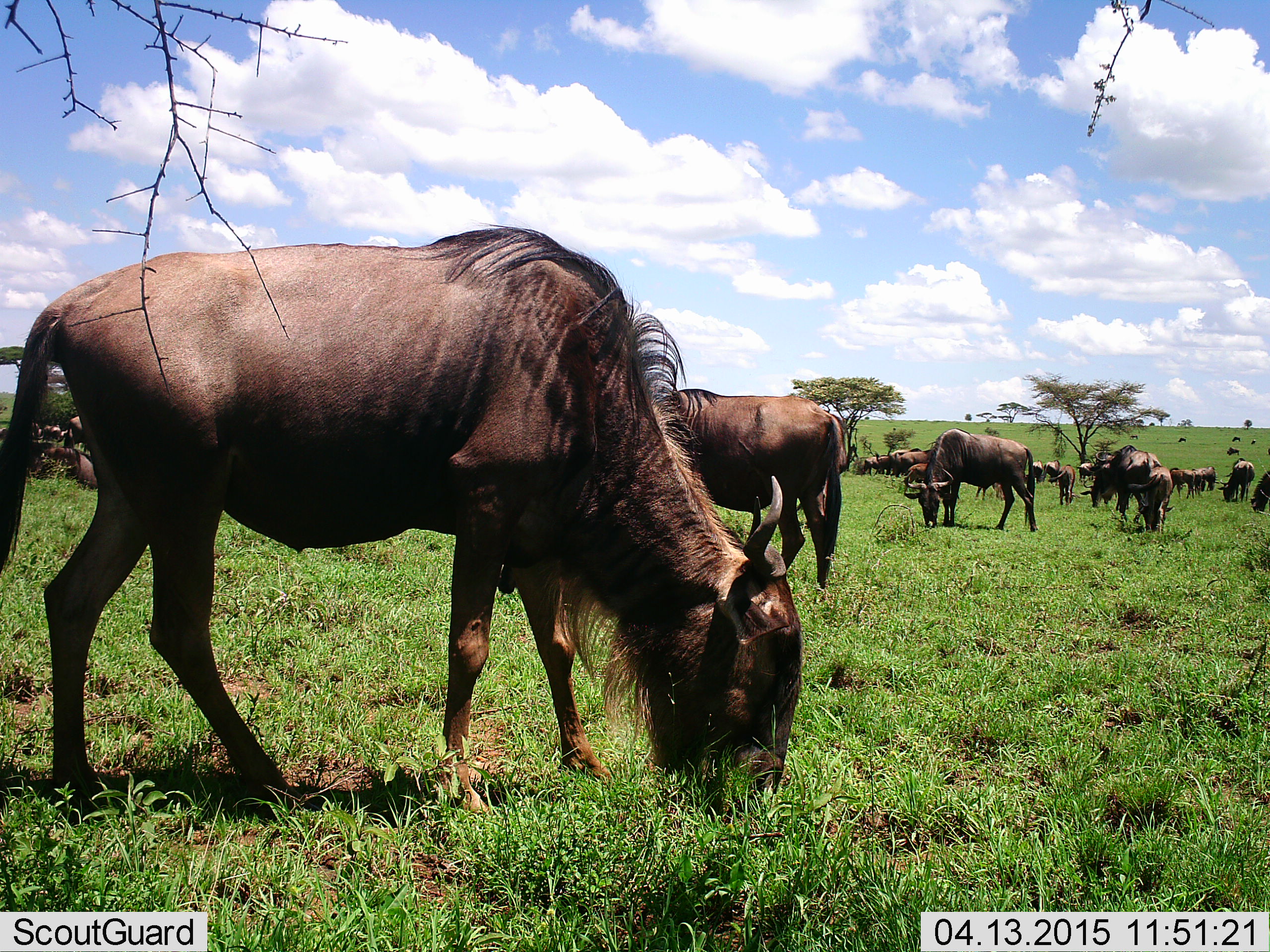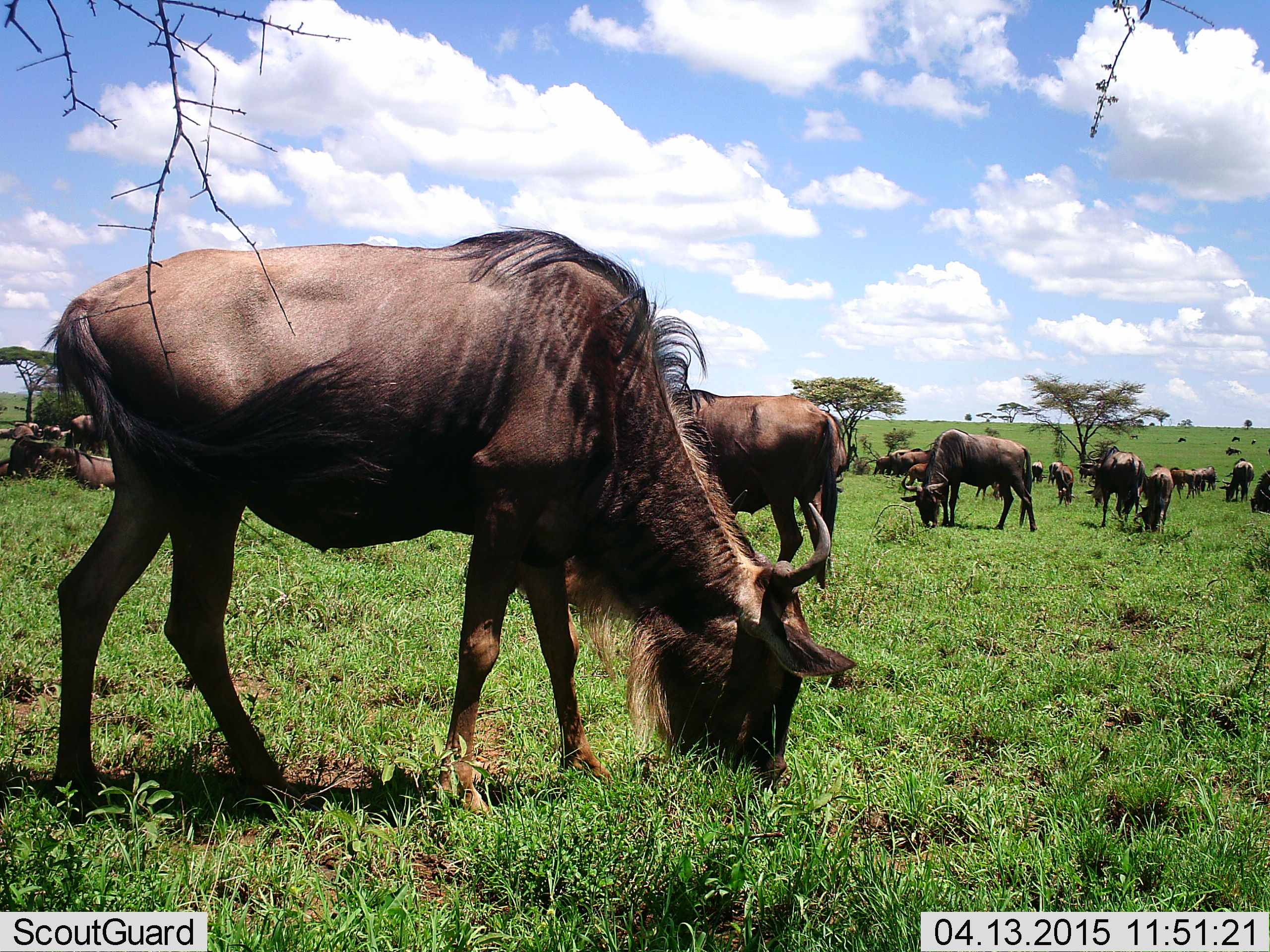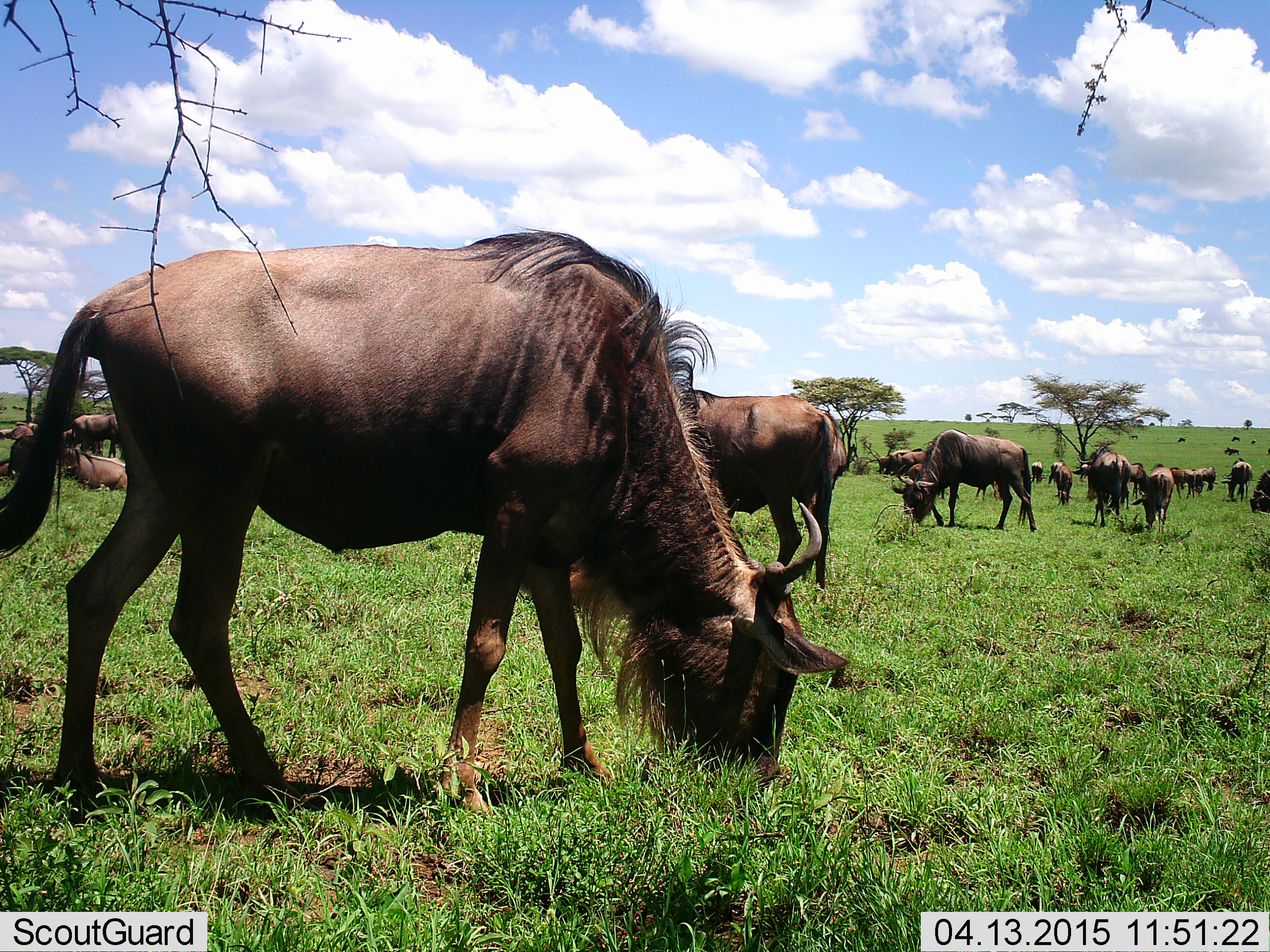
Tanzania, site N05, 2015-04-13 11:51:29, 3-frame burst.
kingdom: Animalia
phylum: Chordata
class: Mammalia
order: Artiodactyla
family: Bovidae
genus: Connochaetes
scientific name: Connochaetes taurinus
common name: blue wildebeest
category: wildebeest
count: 11-50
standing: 50%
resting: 30%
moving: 30%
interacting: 0%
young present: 10%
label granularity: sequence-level